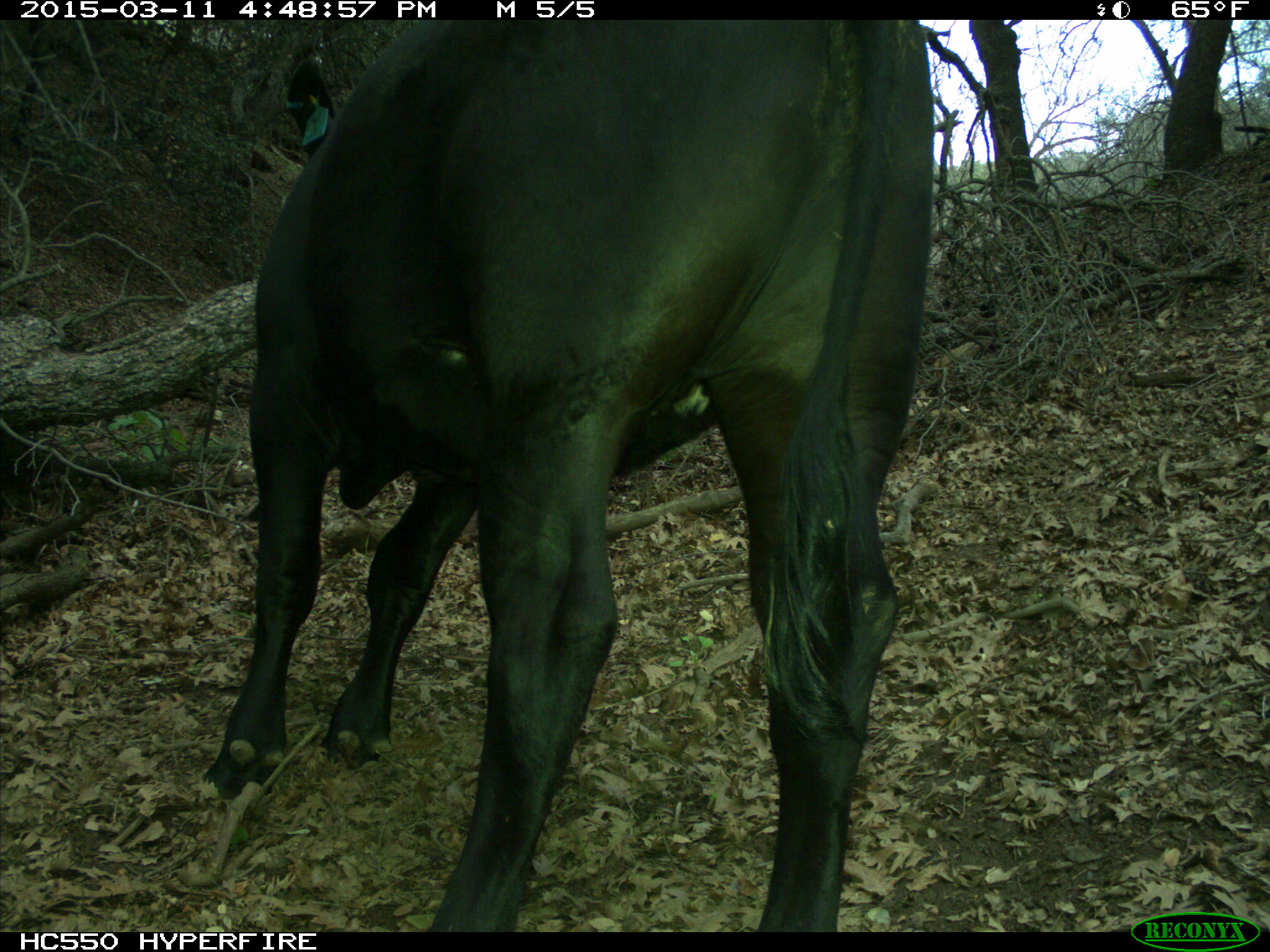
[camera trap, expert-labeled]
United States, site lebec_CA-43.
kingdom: Animalia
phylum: Chordata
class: Mammalia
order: Artiodactyla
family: Bovidae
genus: Bos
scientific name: Bos taurus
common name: domestic cow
Bos taurus (domestic cow).